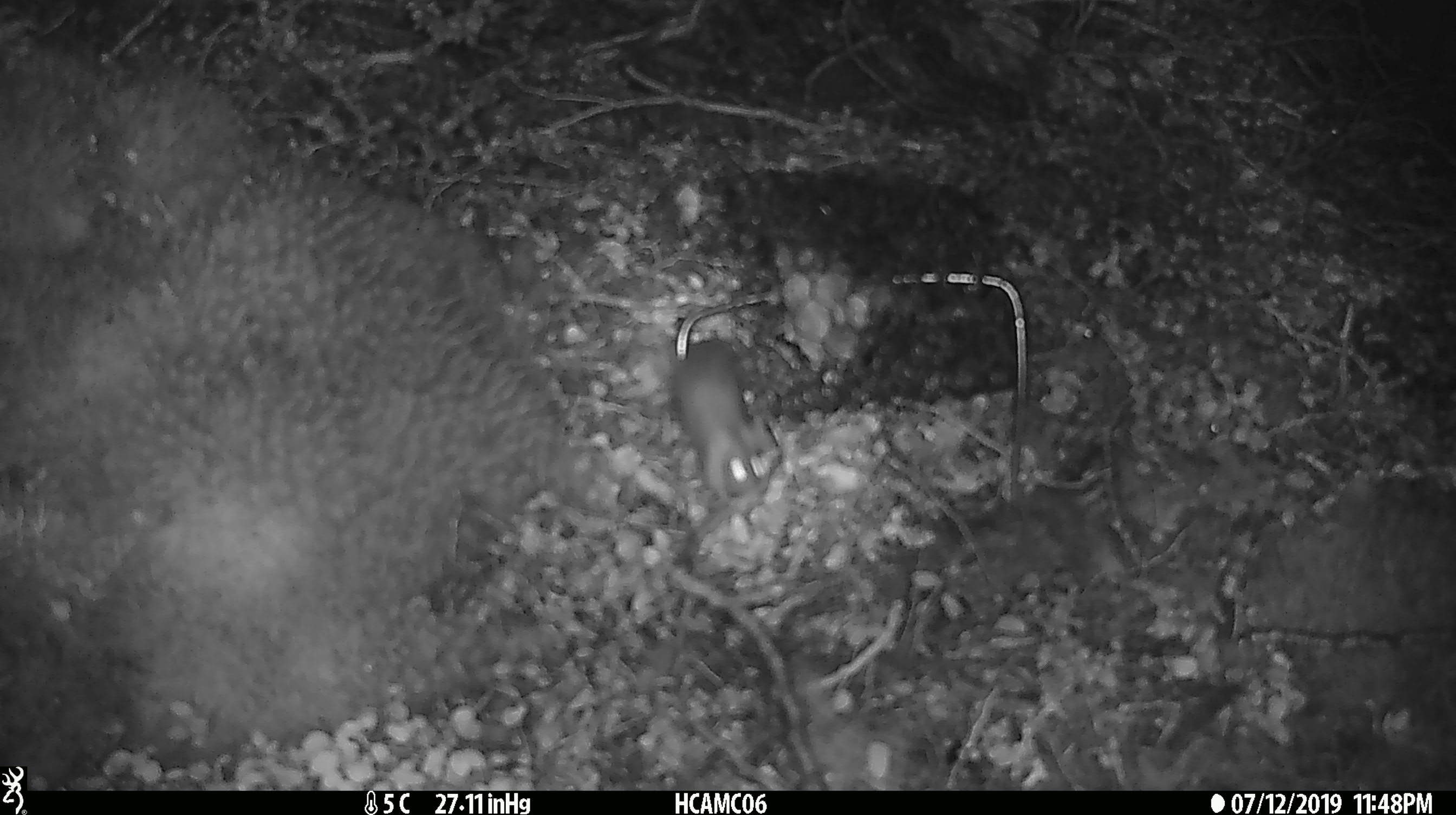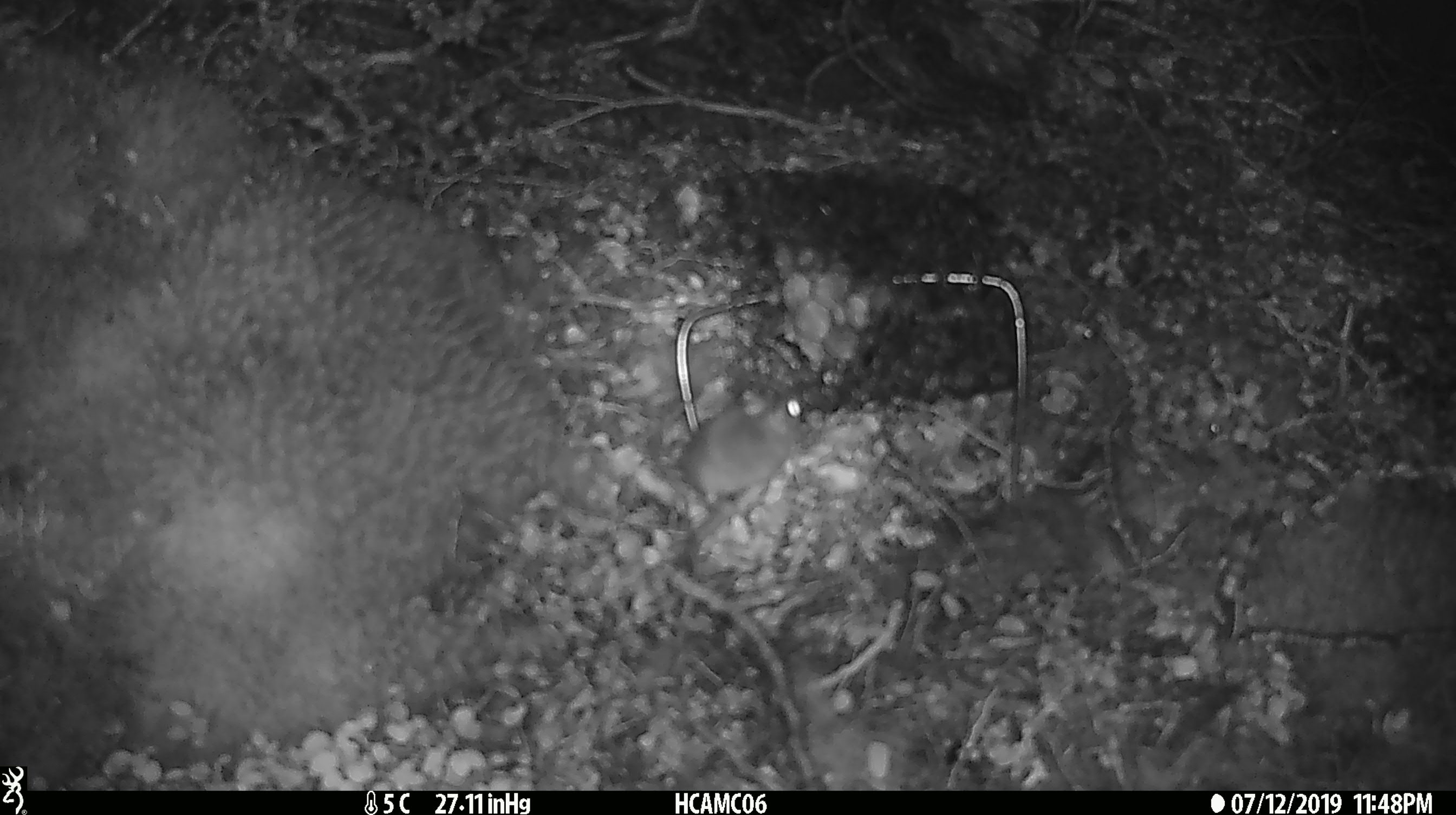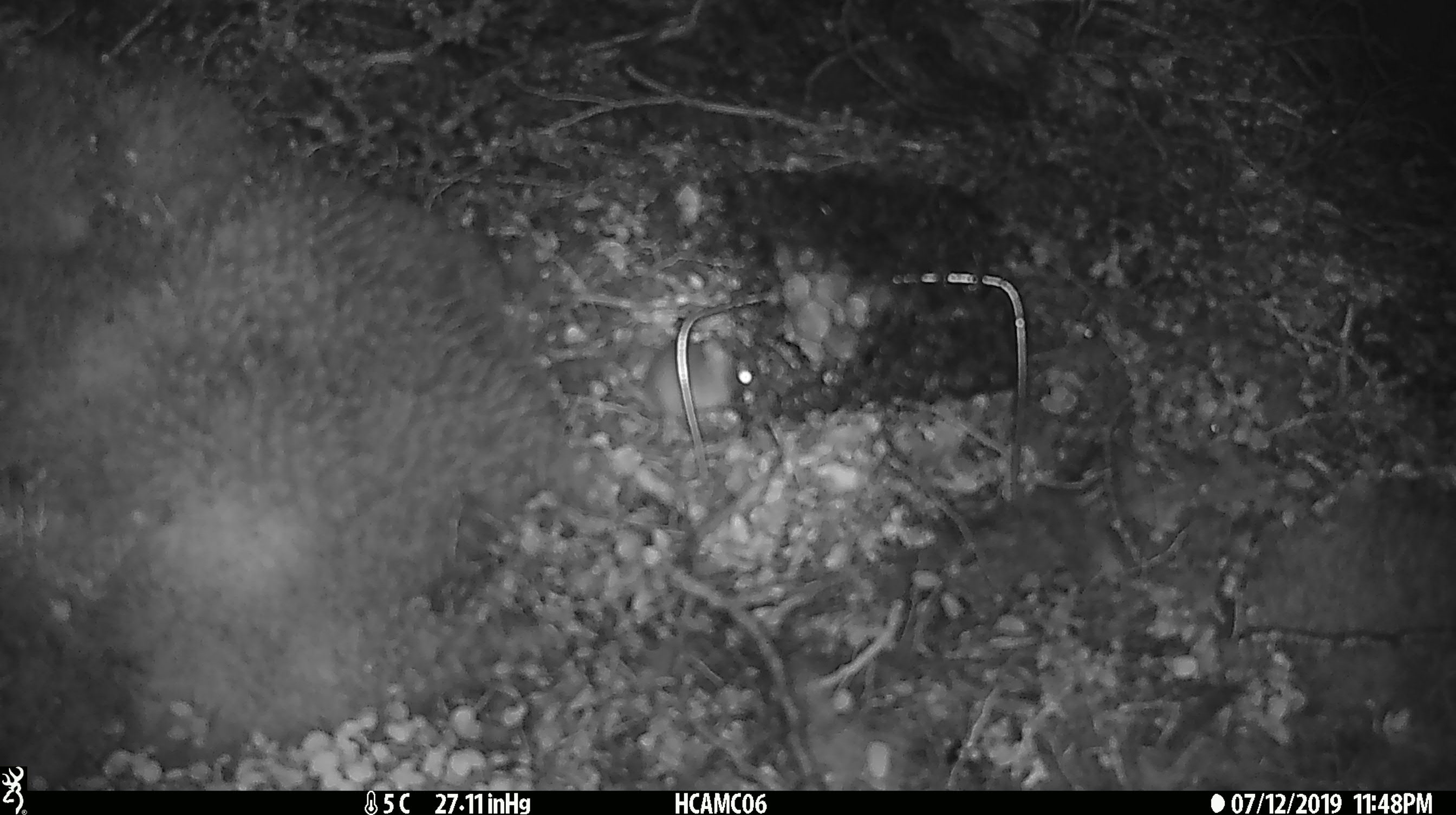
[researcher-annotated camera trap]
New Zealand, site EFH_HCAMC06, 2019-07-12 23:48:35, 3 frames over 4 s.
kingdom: Animalia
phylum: Chordata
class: Mammalia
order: Rodentia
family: Muridae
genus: Mus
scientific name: Mus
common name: mouse